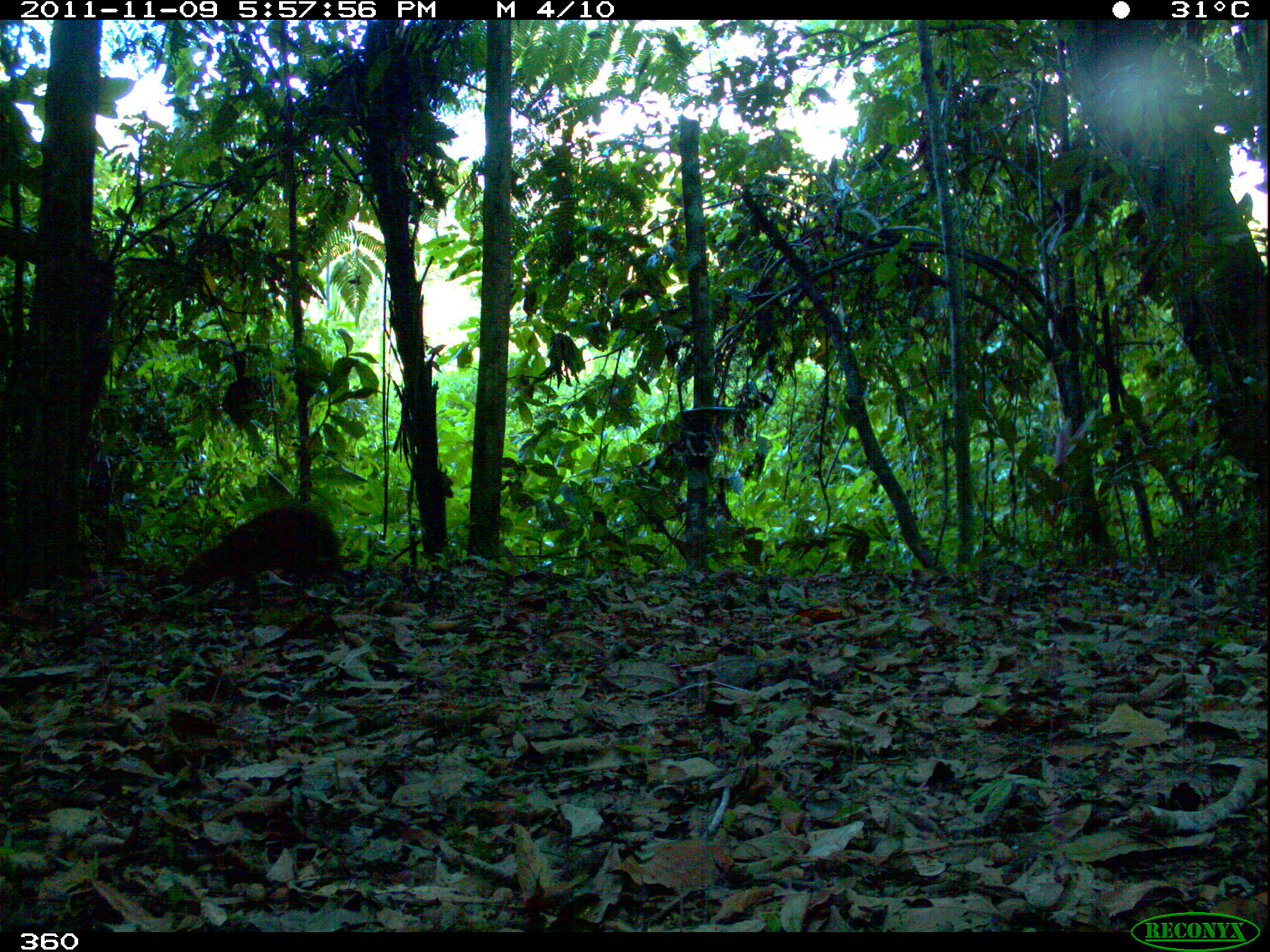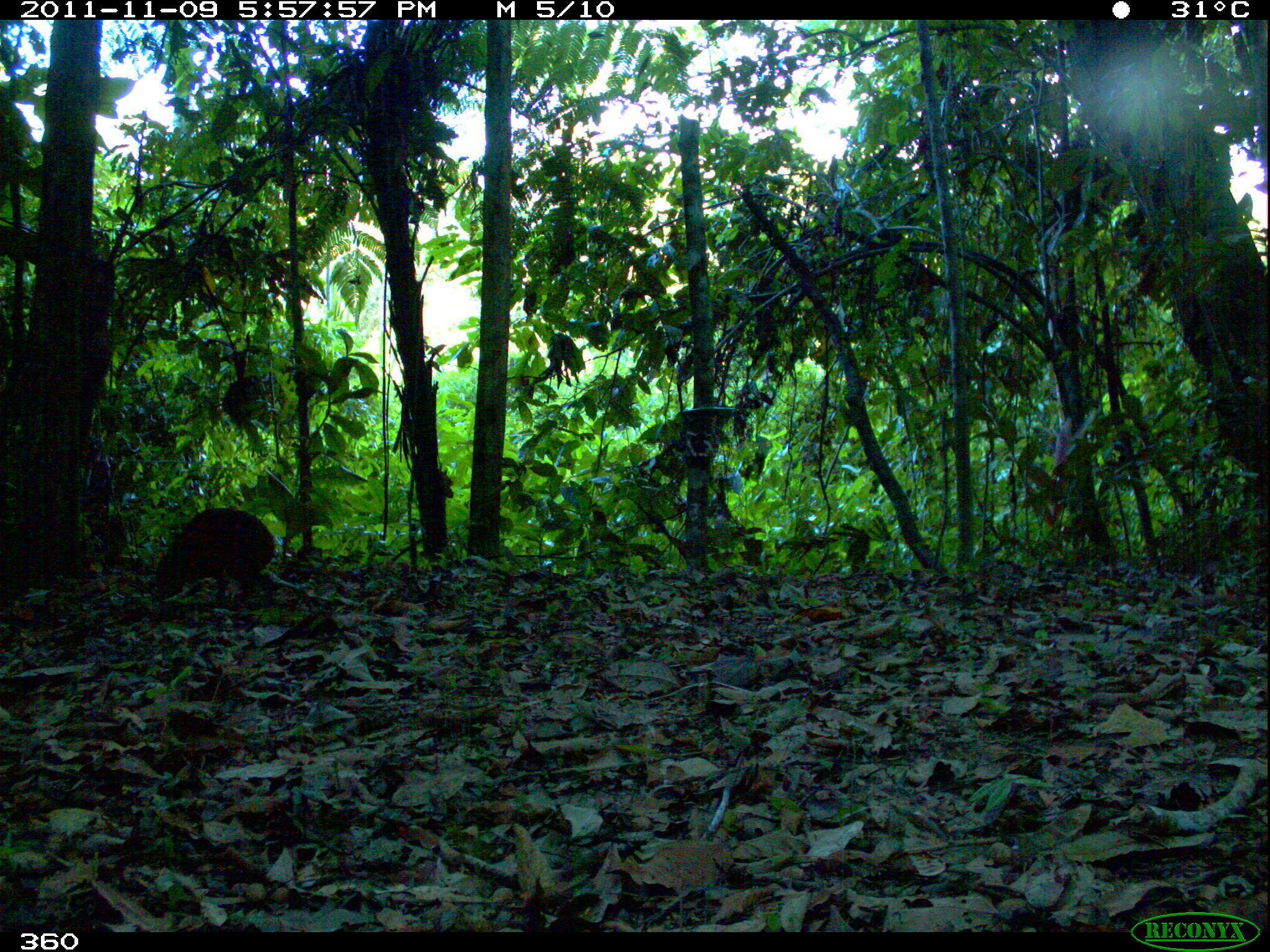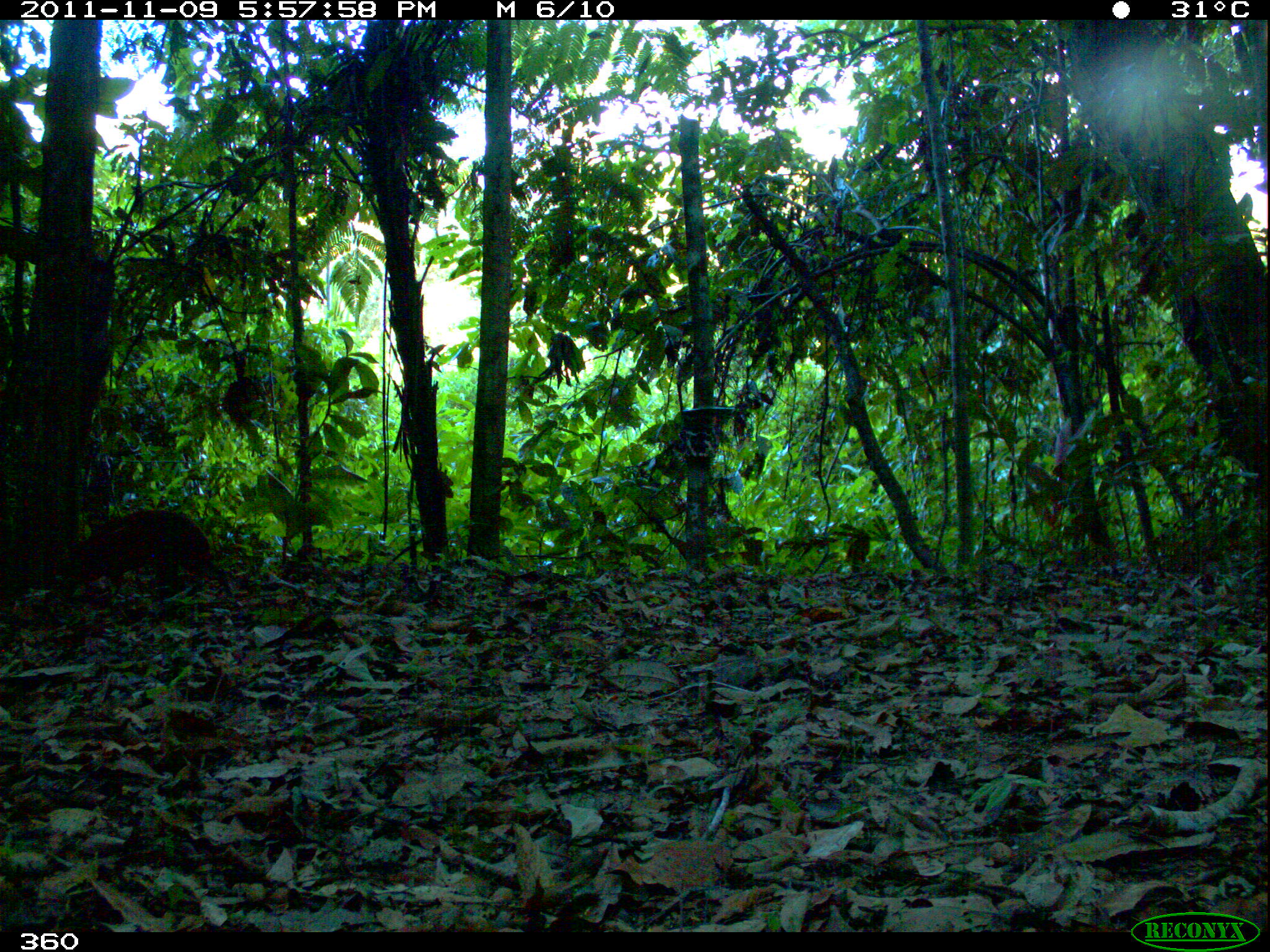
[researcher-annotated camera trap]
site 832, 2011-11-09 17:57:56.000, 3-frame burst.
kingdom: Animalia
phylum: Chordata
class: Mammalia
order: Rodentia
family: Dasyproctidae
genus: Dasyprocta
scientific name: Dasyprocta punctata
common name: central american agouti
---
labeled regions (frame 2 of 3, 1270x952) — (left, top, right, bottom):
dasyprocta punctata: (148, 507, 280, 603)